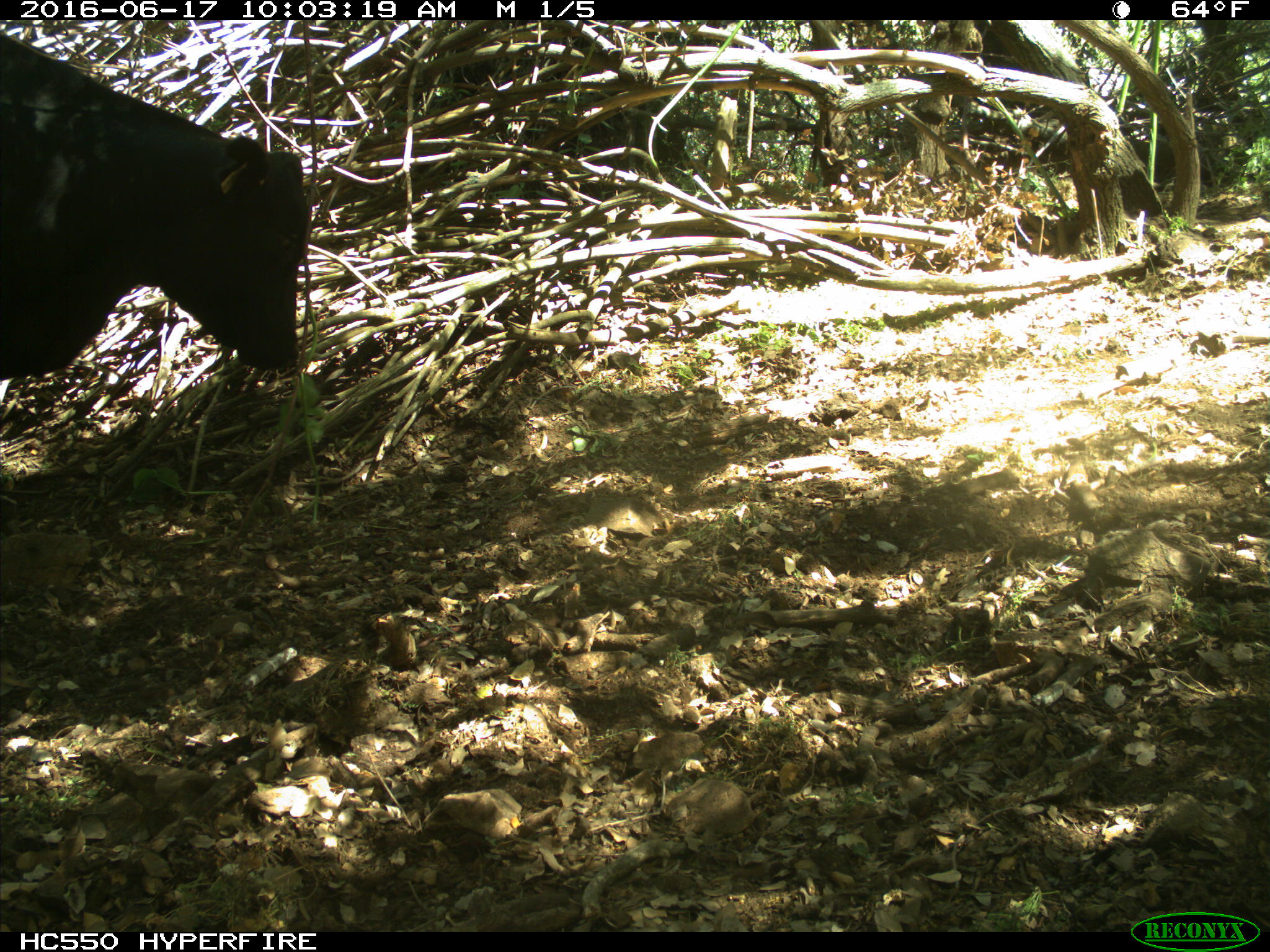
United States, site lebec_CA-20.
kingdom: Animalia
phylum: Chordata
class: Mammalia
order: Artiodactyla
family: Bovidae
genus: Bos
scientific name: Bos taurus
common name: domestic cow